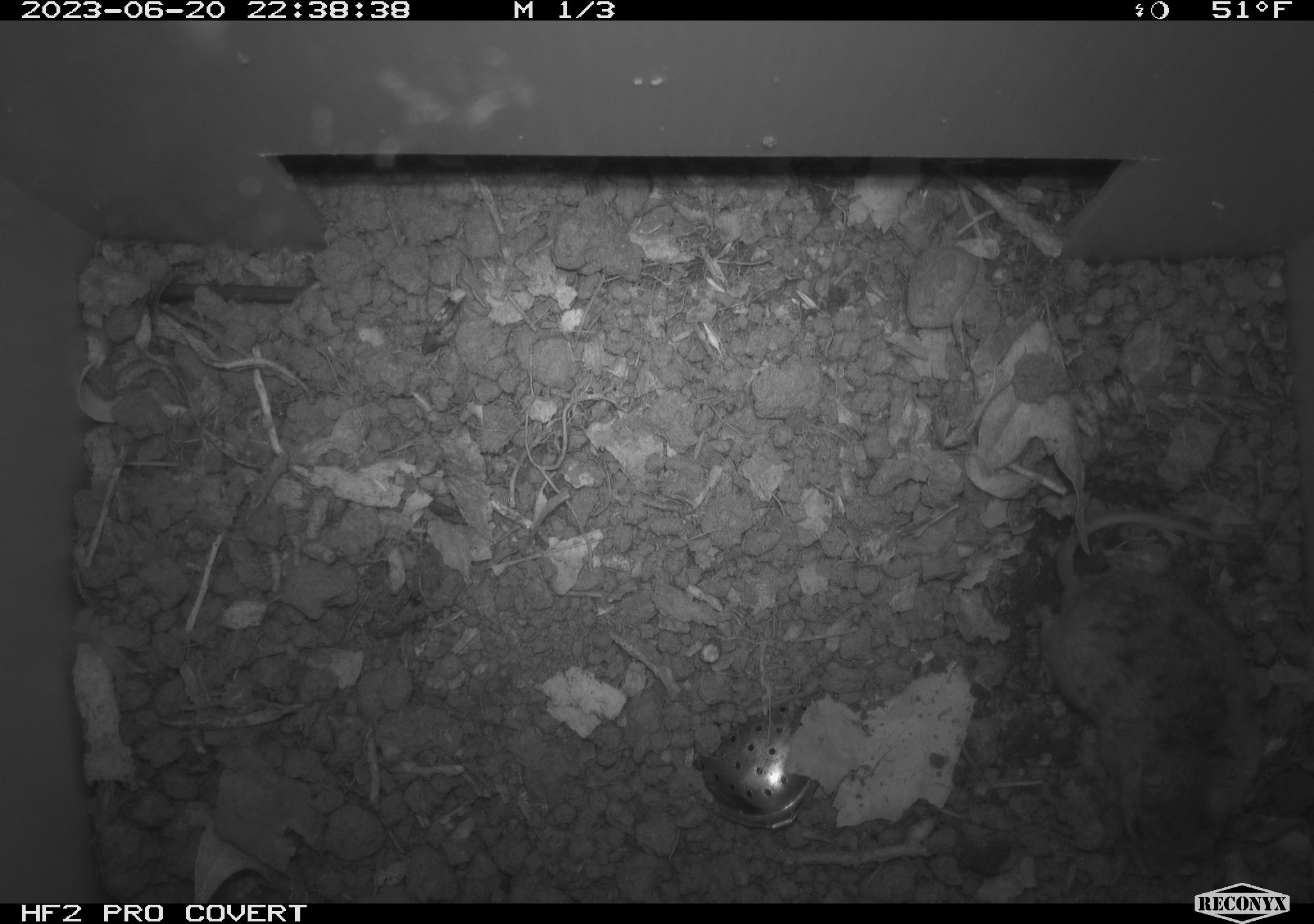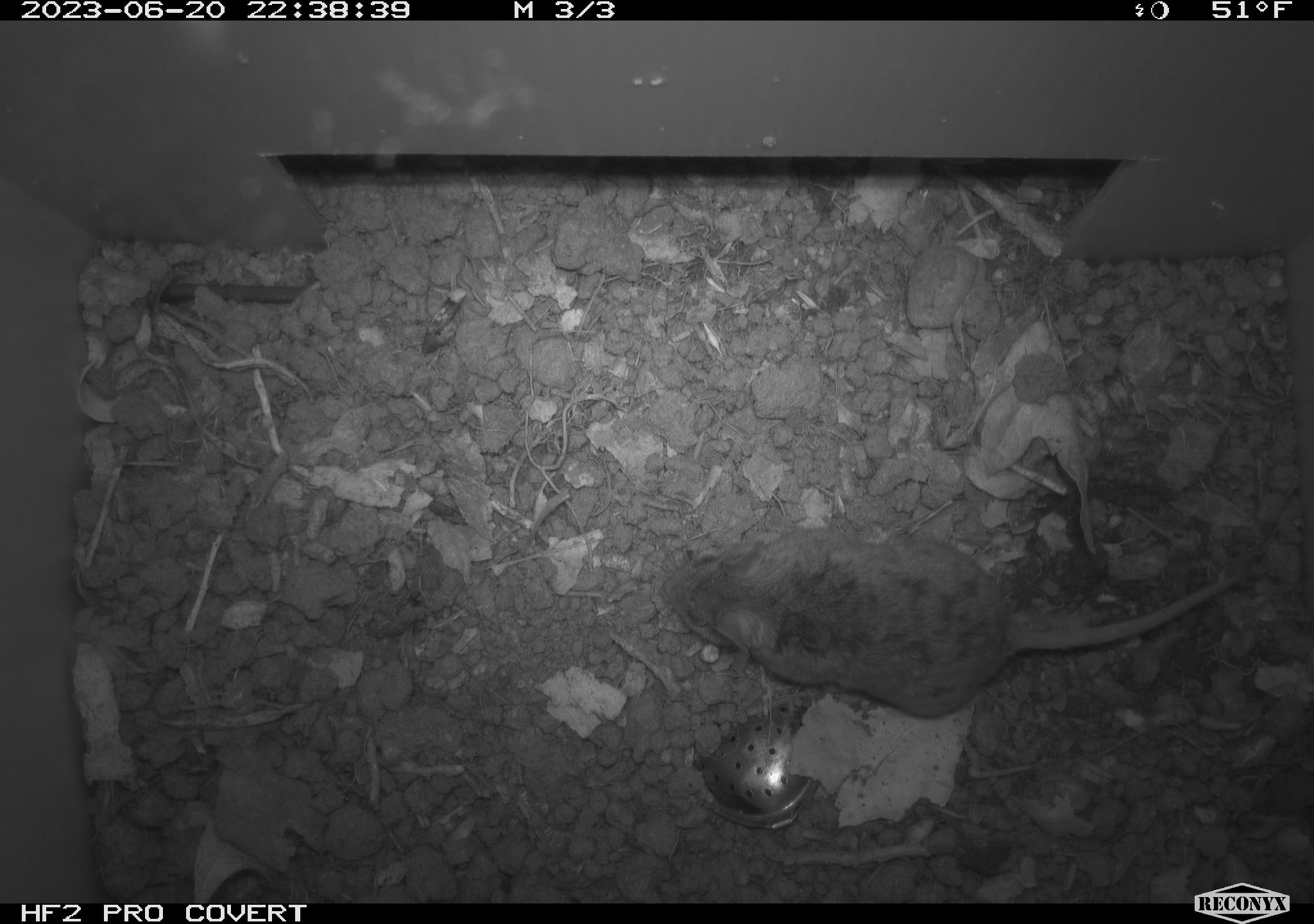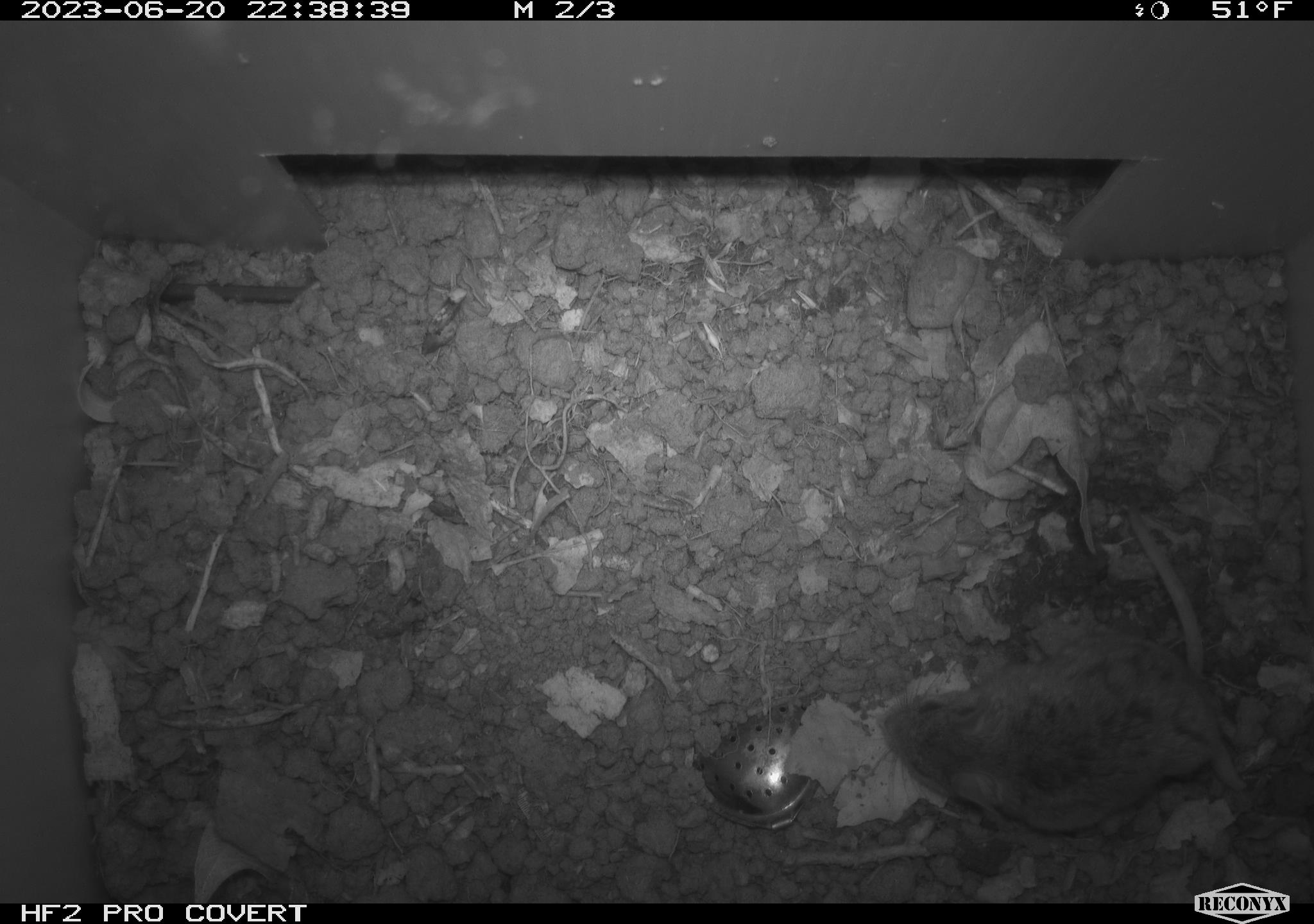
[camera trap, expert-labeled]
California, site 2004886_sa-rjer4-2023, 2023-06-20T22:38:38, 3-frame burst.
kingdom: Animalia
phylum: Chordata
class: Mammalia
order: Rodentia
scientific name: Rodentia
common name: mouse species